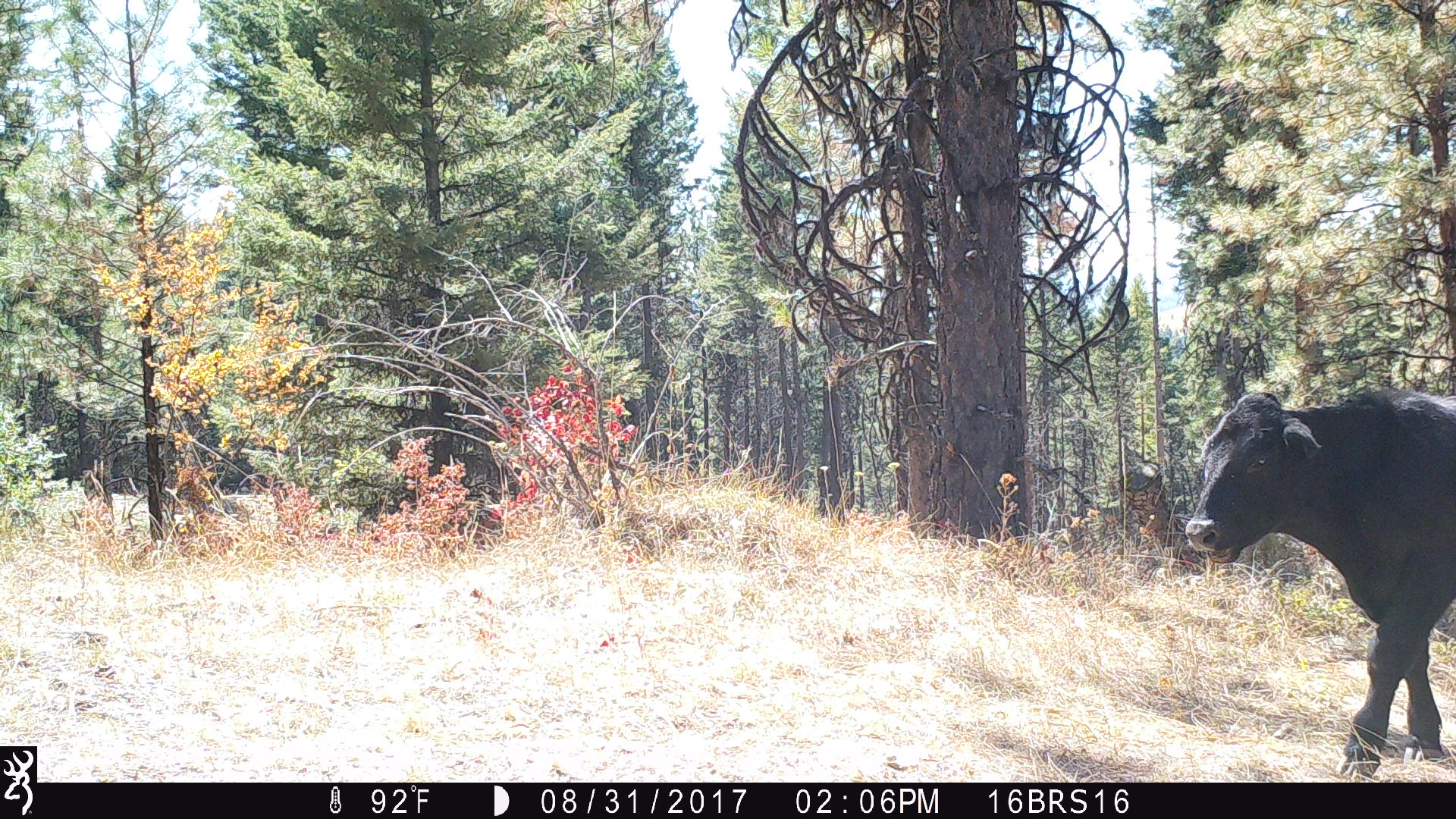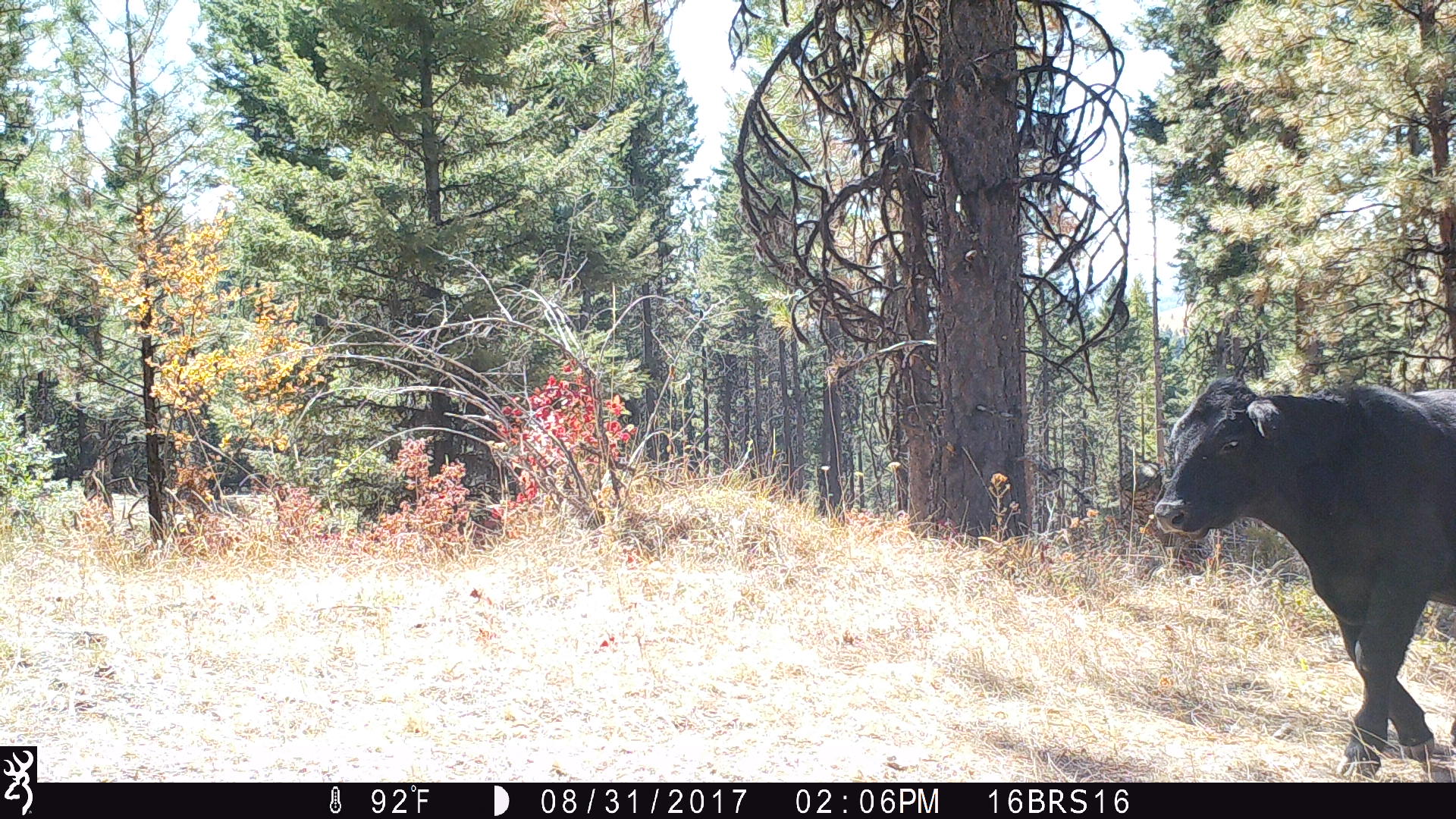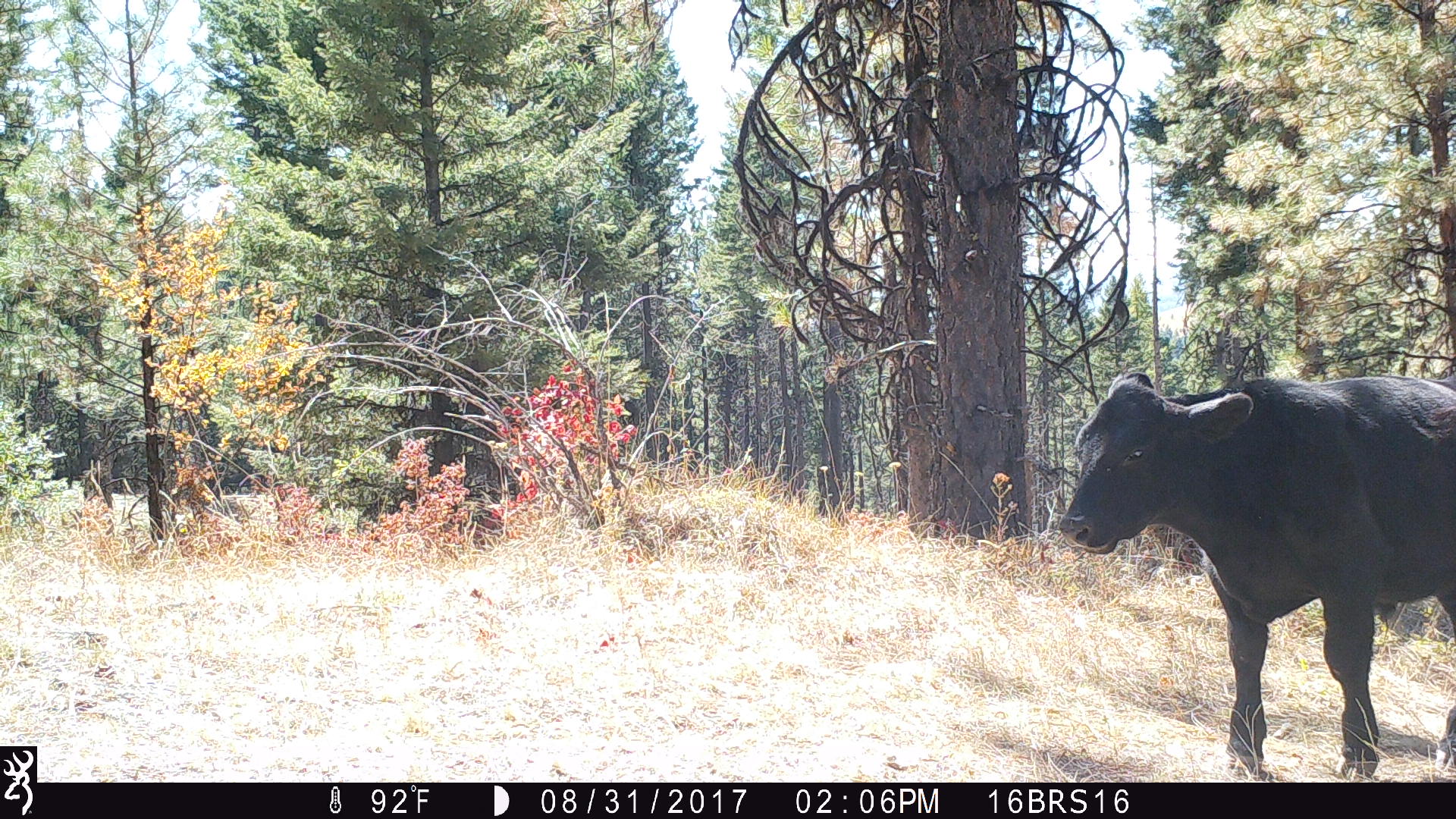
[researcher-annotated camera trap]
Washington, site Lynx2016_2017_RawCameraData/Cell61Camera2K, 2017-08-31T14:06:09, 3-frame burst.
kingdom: Animalia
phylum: Chordata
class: Mammalia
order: Artiodactyla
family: Bovidae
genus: Bos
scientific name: Bos taurus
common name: domestic cattle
Domestic cattle (Bos taurus). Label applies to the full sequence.